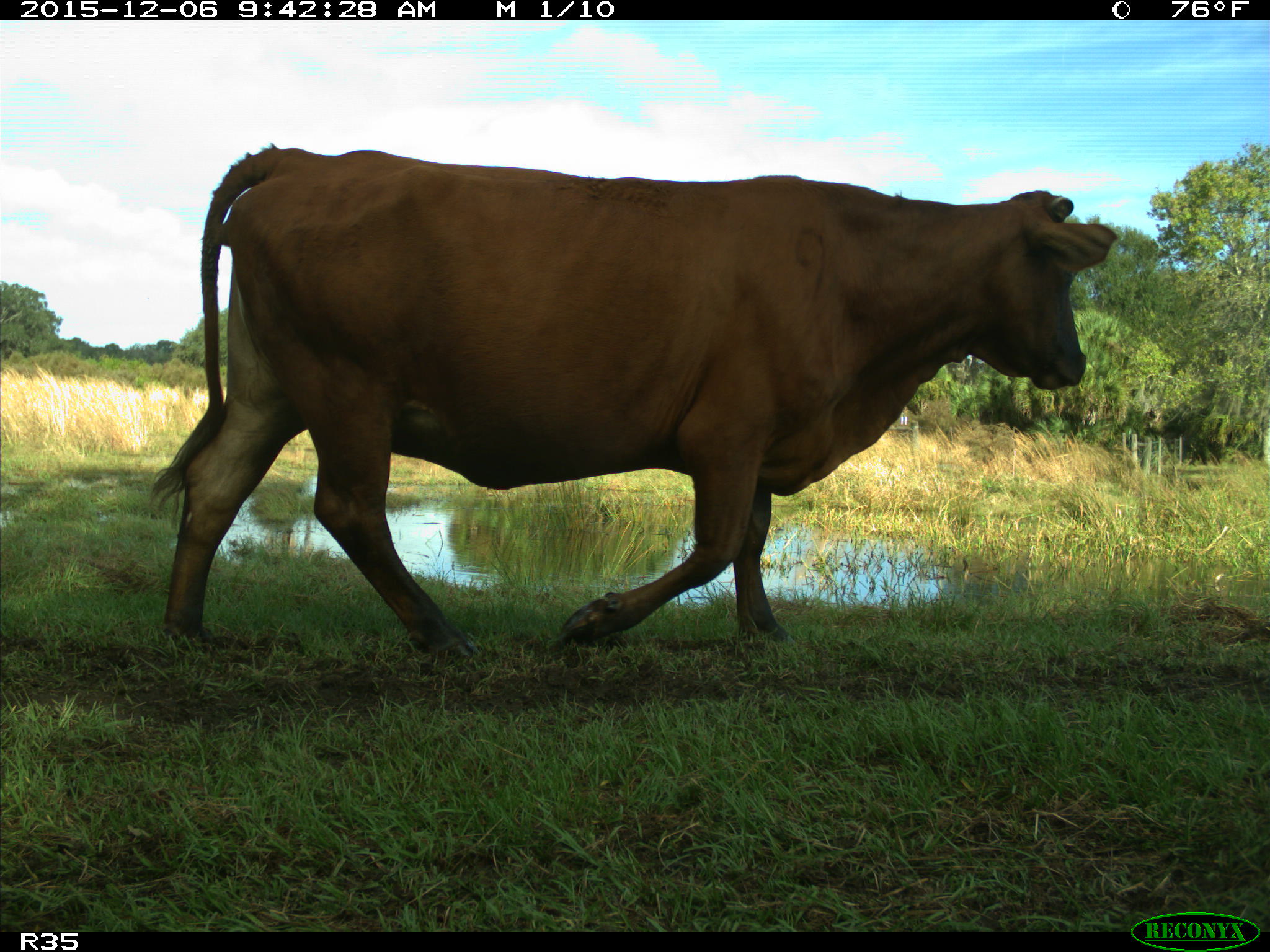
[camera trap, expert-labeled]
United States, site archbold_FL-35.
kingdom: Animalia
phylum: Chordata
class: Mammalia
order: Artiodactyla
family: Bovidae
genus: Bos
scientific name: Bos taurus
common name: domestic cow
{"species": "Bos taurus (domestic cow)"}